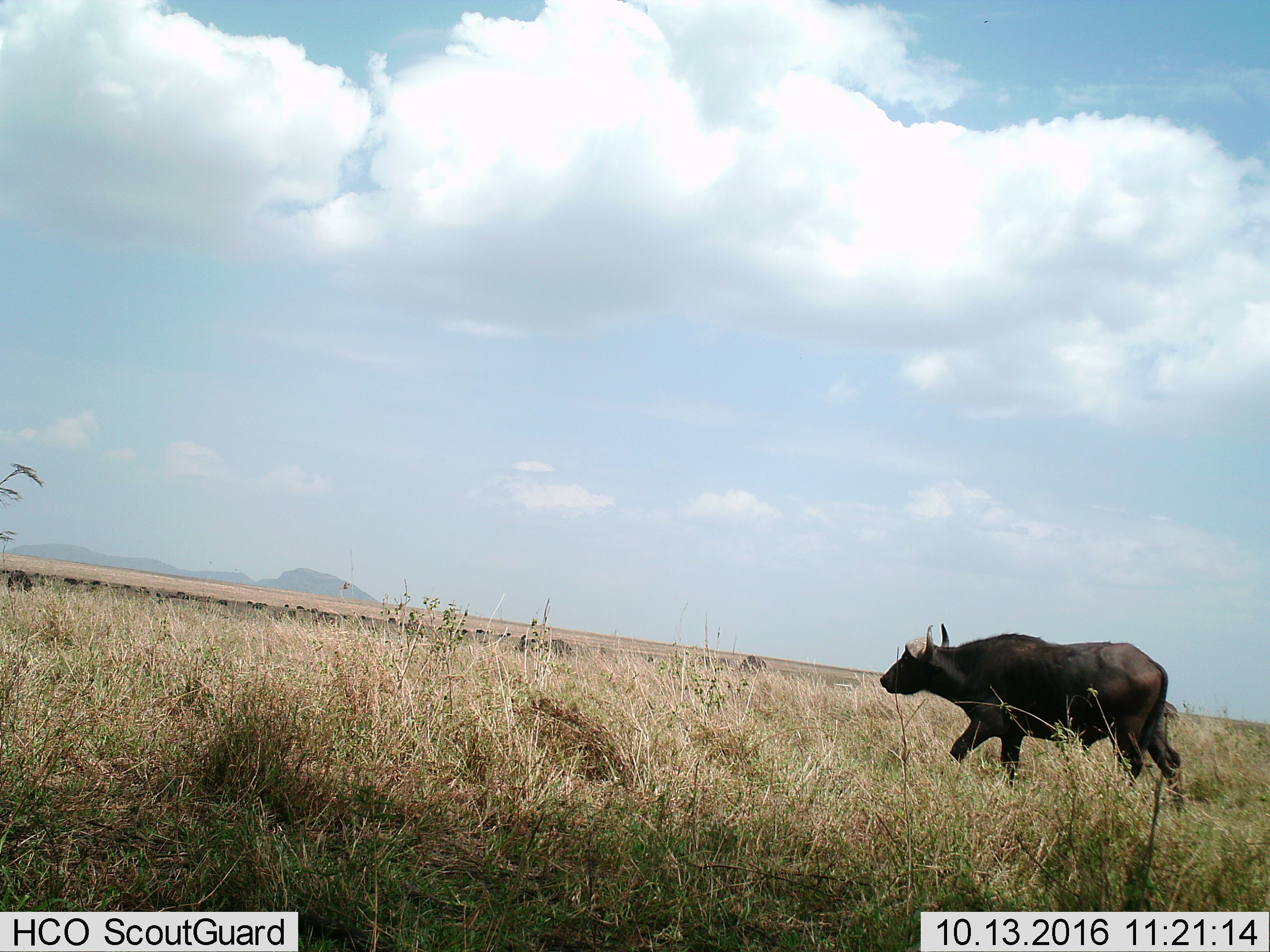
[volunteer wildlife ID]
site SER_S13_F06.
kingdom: Animalia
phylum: Chordata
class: Mammalia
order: Artiodactyla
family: Bovidae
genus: Syncerus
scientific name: Syncerus caffer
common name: african buffalo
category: buffalo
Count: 1.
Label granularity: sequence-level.